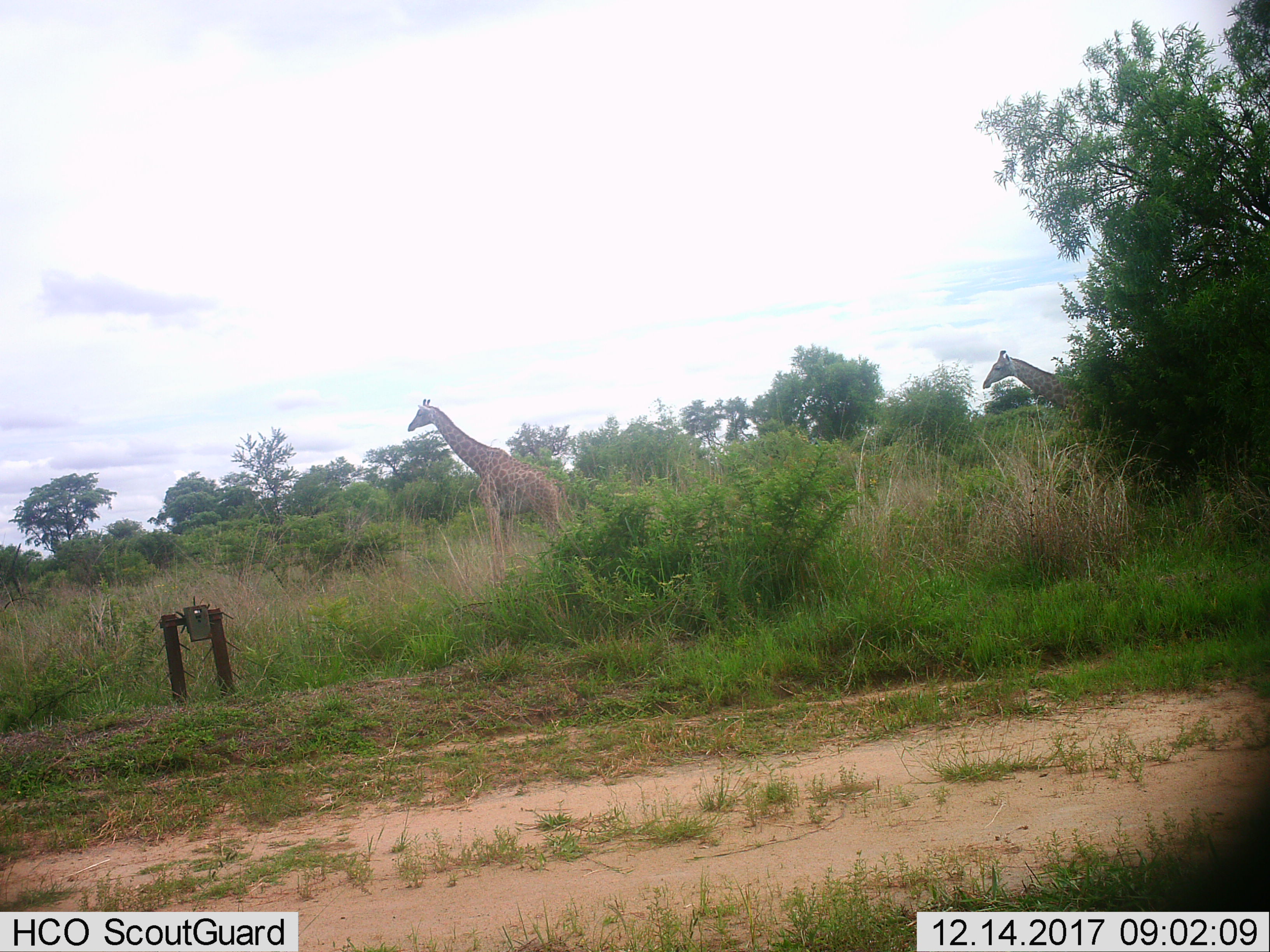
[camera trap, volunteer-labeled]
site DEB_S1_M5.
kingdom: Animalia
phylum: Chordata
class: Mammalia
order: Artiodactyla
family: Giraffidae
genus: Giraffa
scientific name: Giraffa camelopardalis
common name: giraffe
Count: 2.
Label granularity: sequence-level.